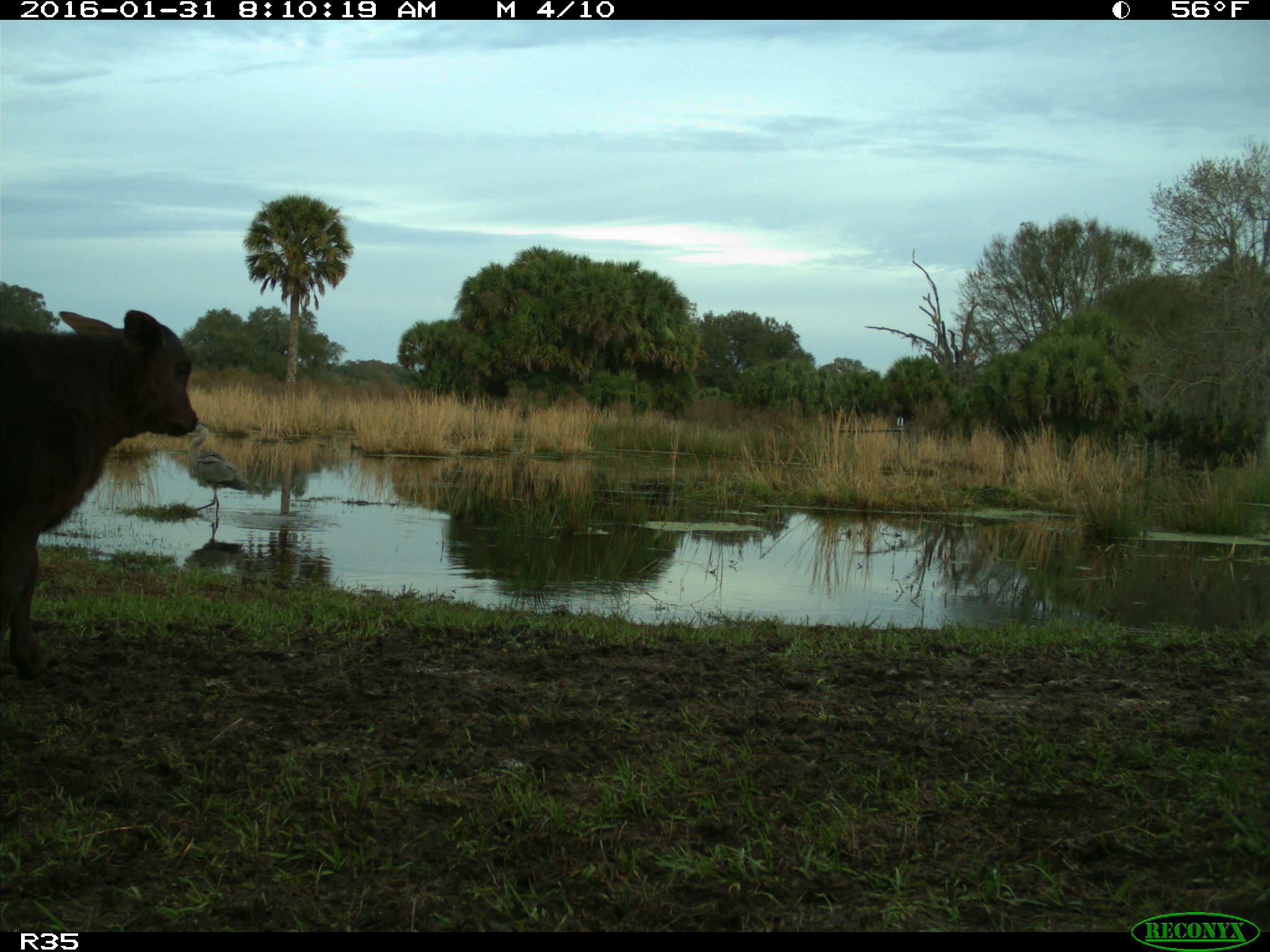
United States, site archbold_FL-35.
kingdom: Animalia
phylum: Chordata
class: Mammalia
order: Artiodactyla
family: Bovidae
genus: Bos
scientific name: Bos taurus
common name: domestic cow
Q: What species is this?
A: Bos taurus (domestic cow).